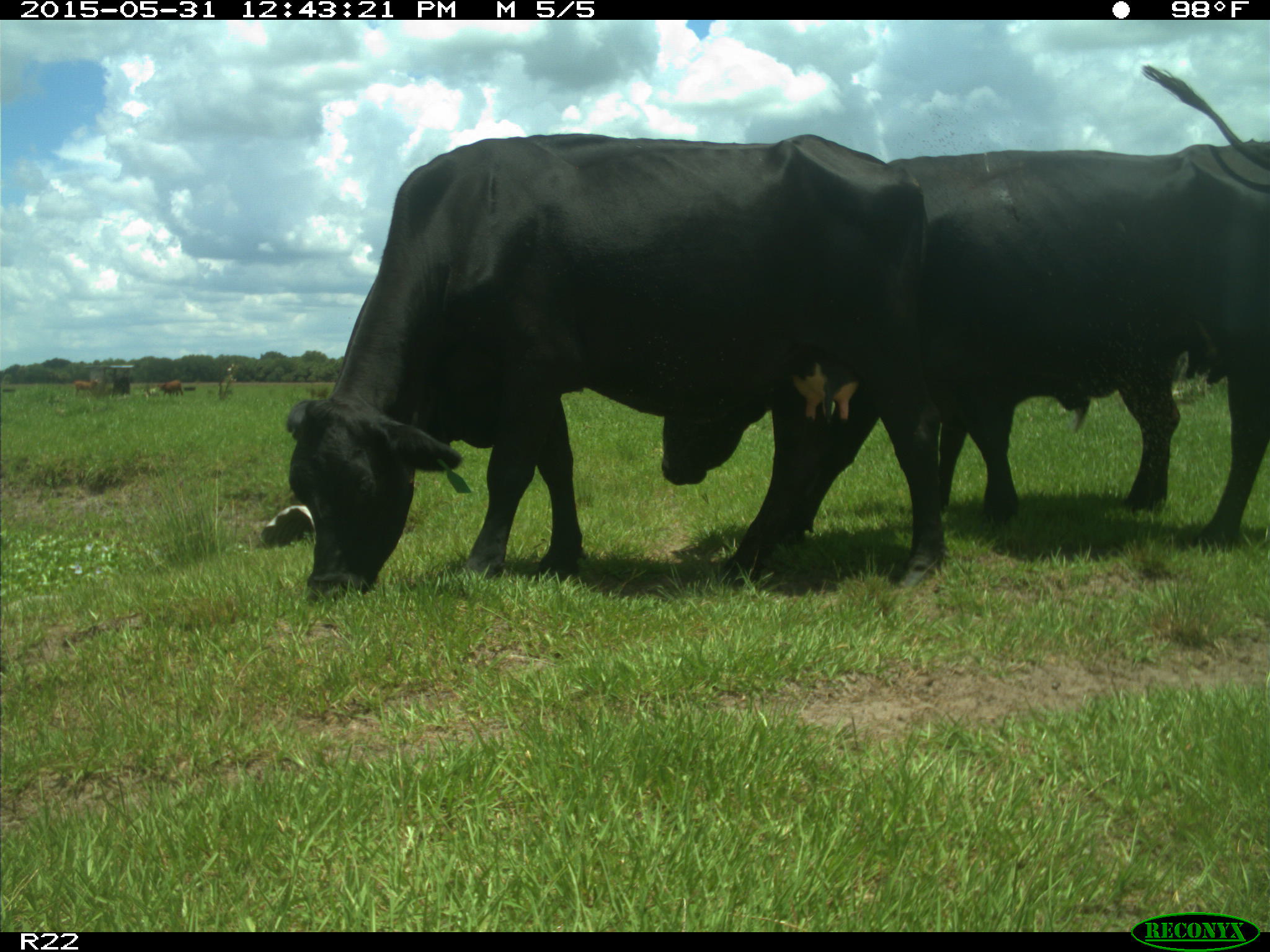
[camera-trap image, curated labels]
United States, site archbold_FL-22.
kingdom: Animalia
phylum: Chordata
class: Mammalia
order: Artiodactyla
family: Bovidae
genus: Bos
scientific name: Bos taurus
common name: domestic cow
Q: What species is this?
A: Bos taurus (domestic cow).